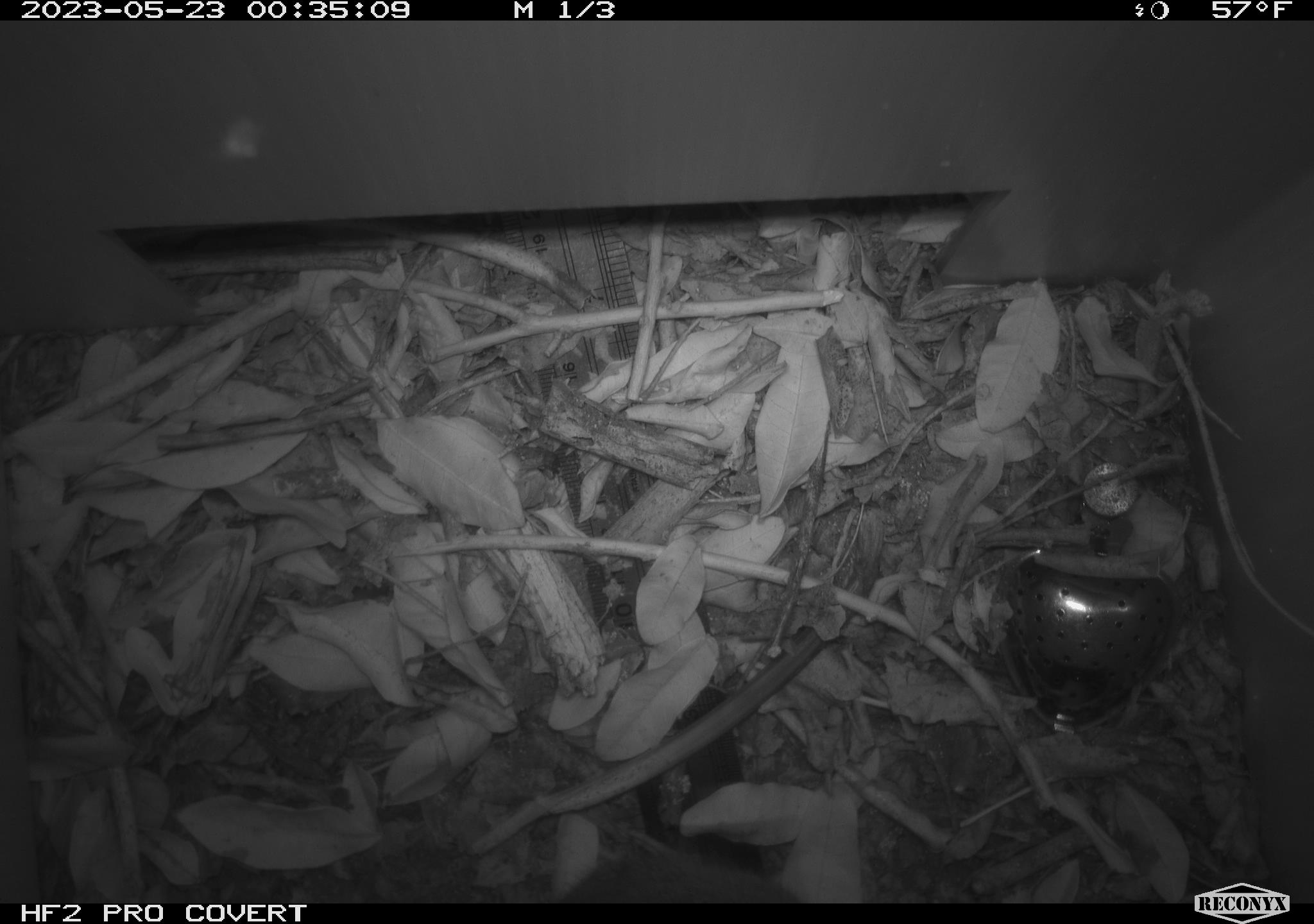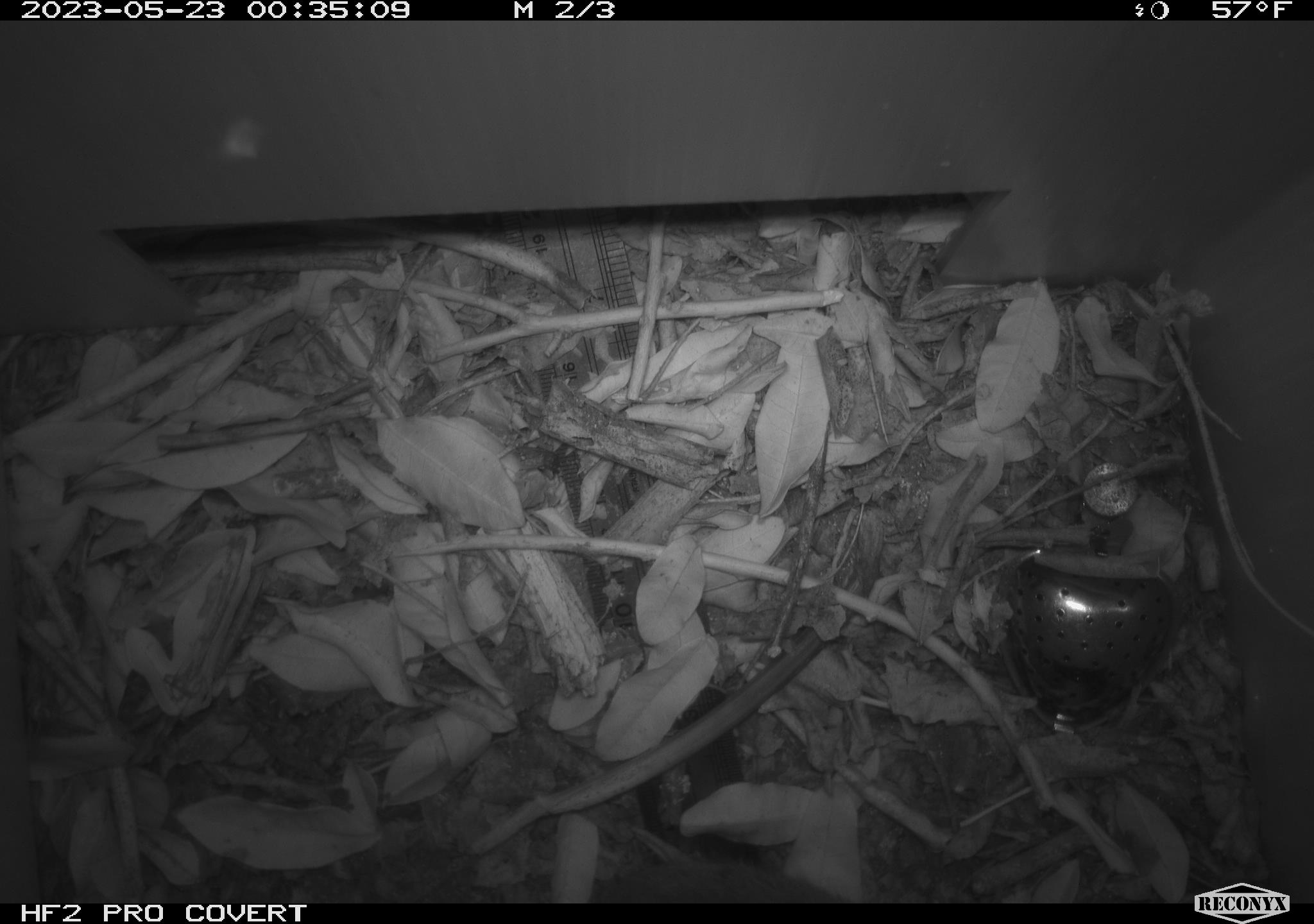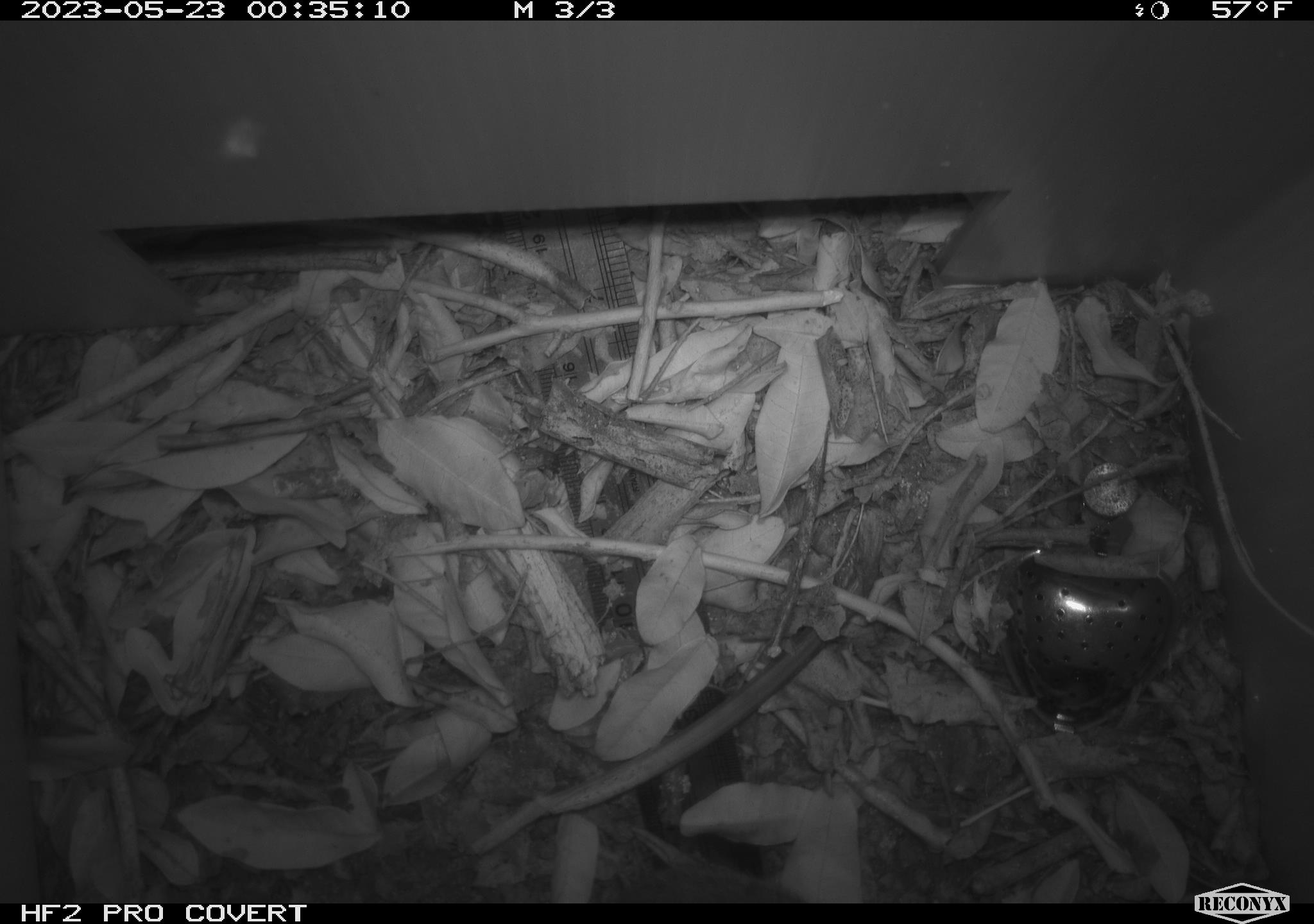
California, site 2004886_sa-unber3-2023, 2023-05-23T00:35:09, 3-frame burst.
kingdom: Animalia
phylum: Chordata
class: Mammalia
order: Rodentia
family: Cricetidae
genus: Microtus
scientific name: Microtus californicus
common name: california vole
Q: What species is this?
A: California vole (Microtus californicus).